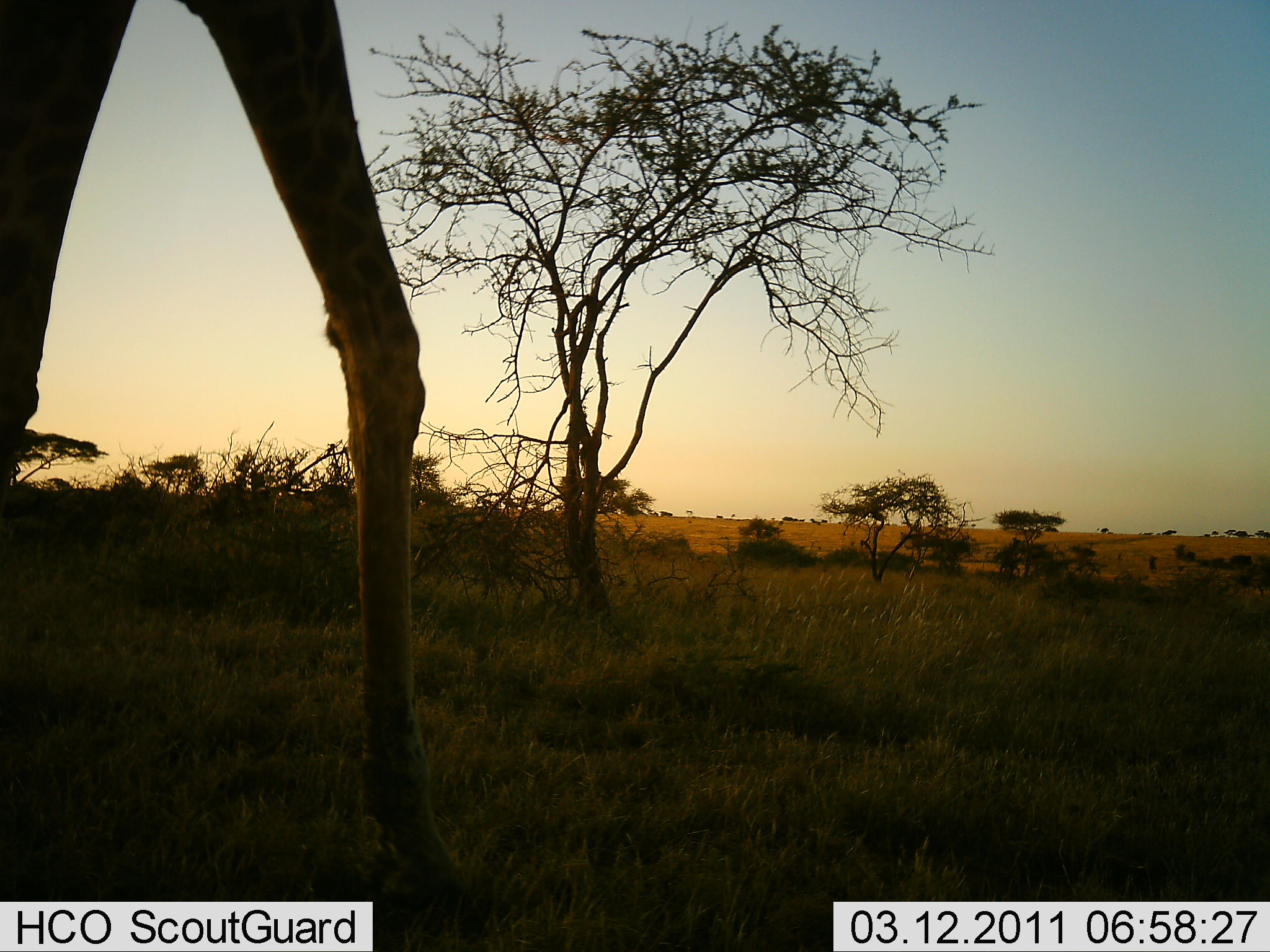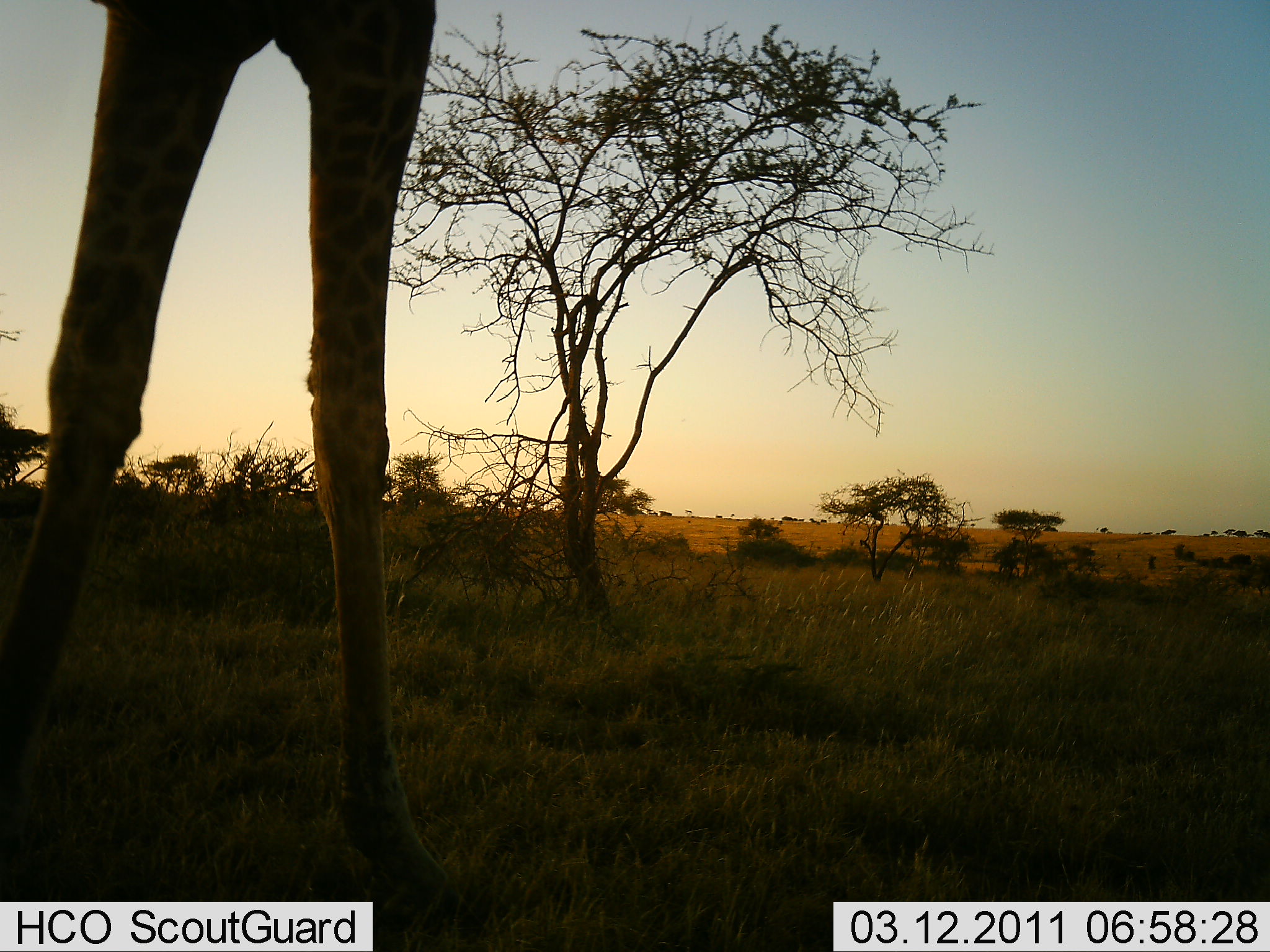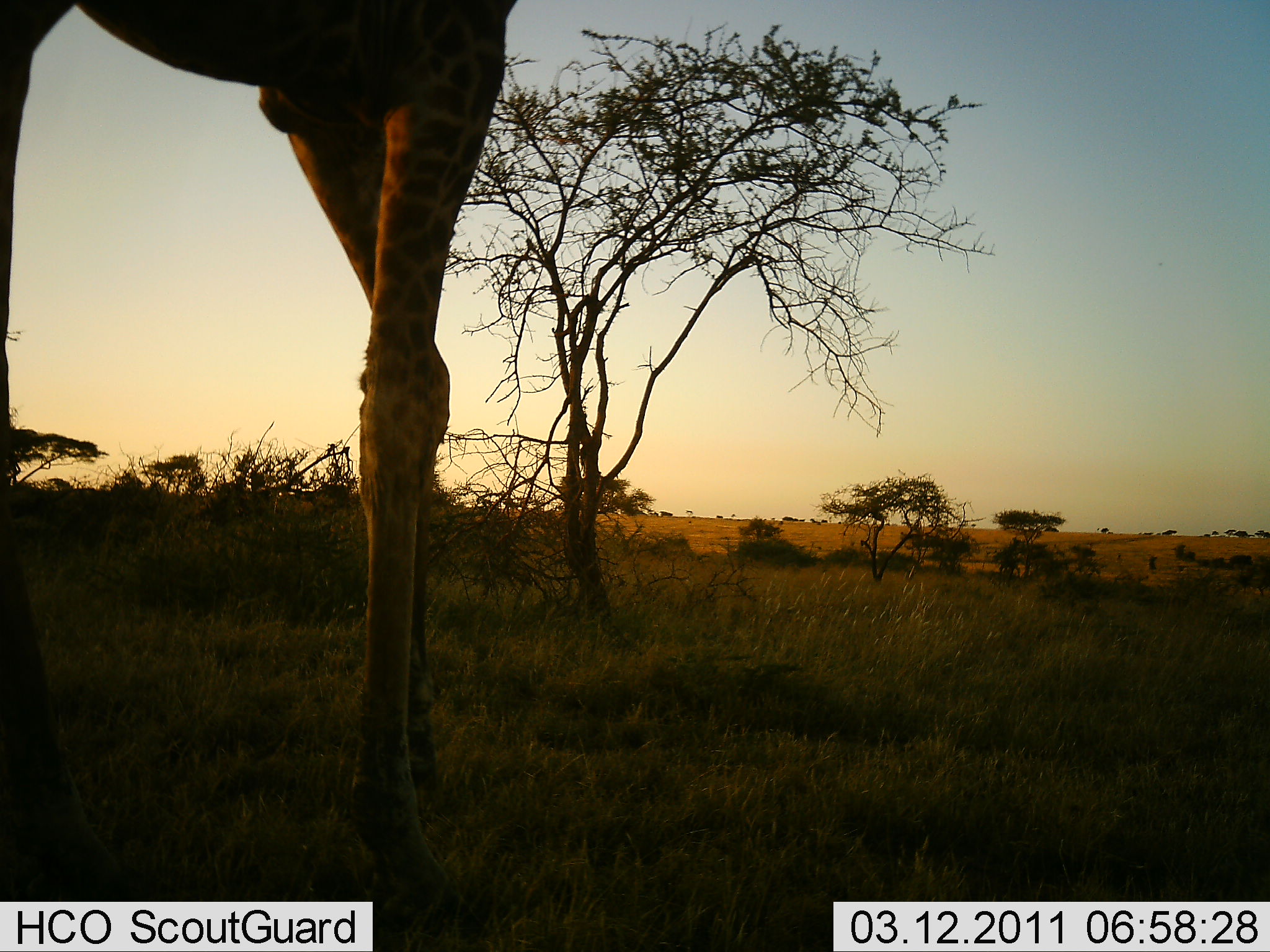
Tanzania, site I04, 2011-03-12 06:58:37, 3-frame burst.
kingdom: Animalia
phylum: Chordata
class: Mammalia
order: Artiodactyla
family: Giraffidae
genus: Giraffa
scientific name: Giraffa camelopardalis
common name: giraffe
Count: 1.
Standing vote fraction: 31%.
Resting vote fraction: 0%.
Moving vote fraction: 75%.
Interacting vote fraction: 0%.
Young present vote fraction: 0%.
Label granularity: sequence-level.